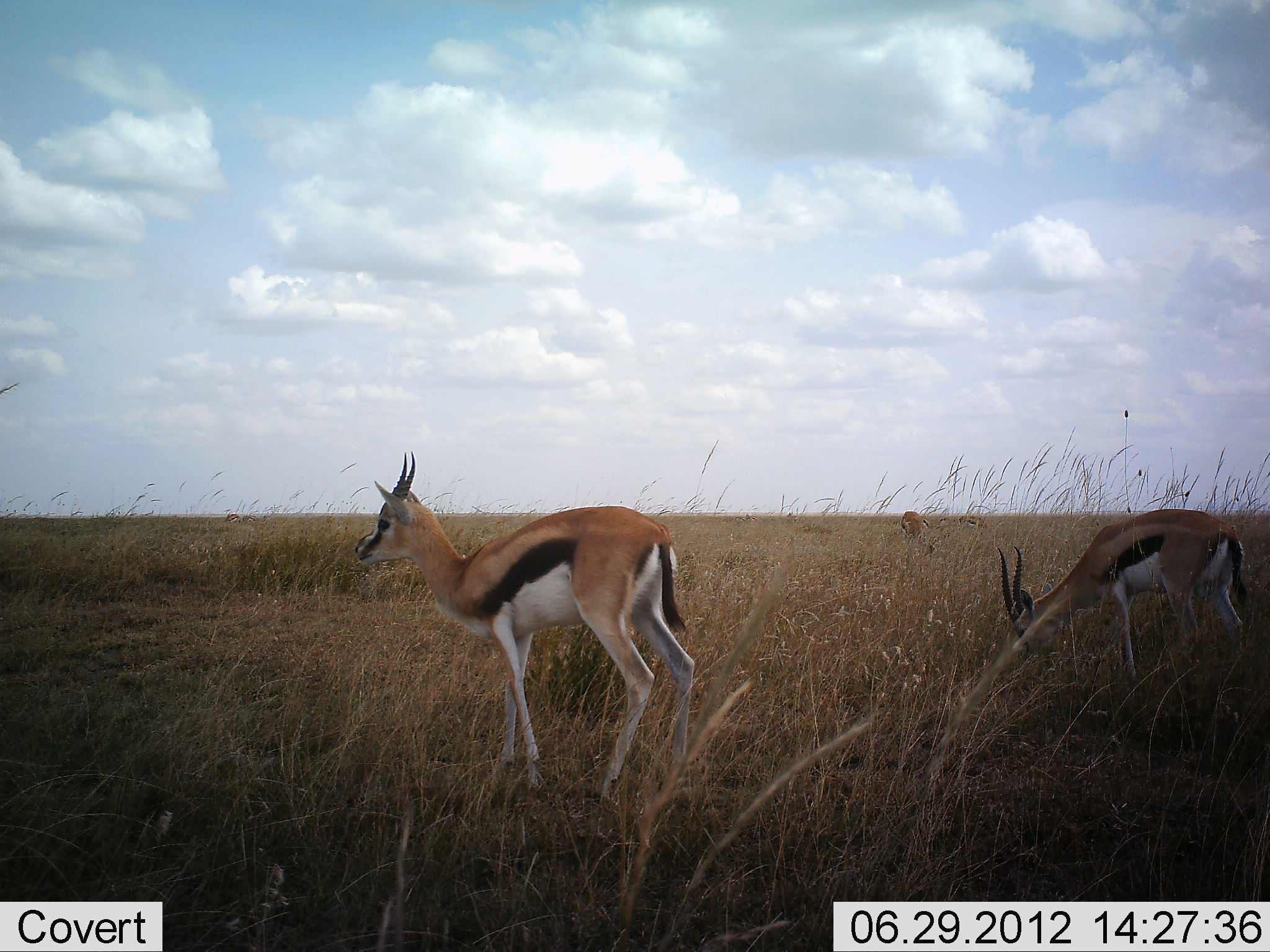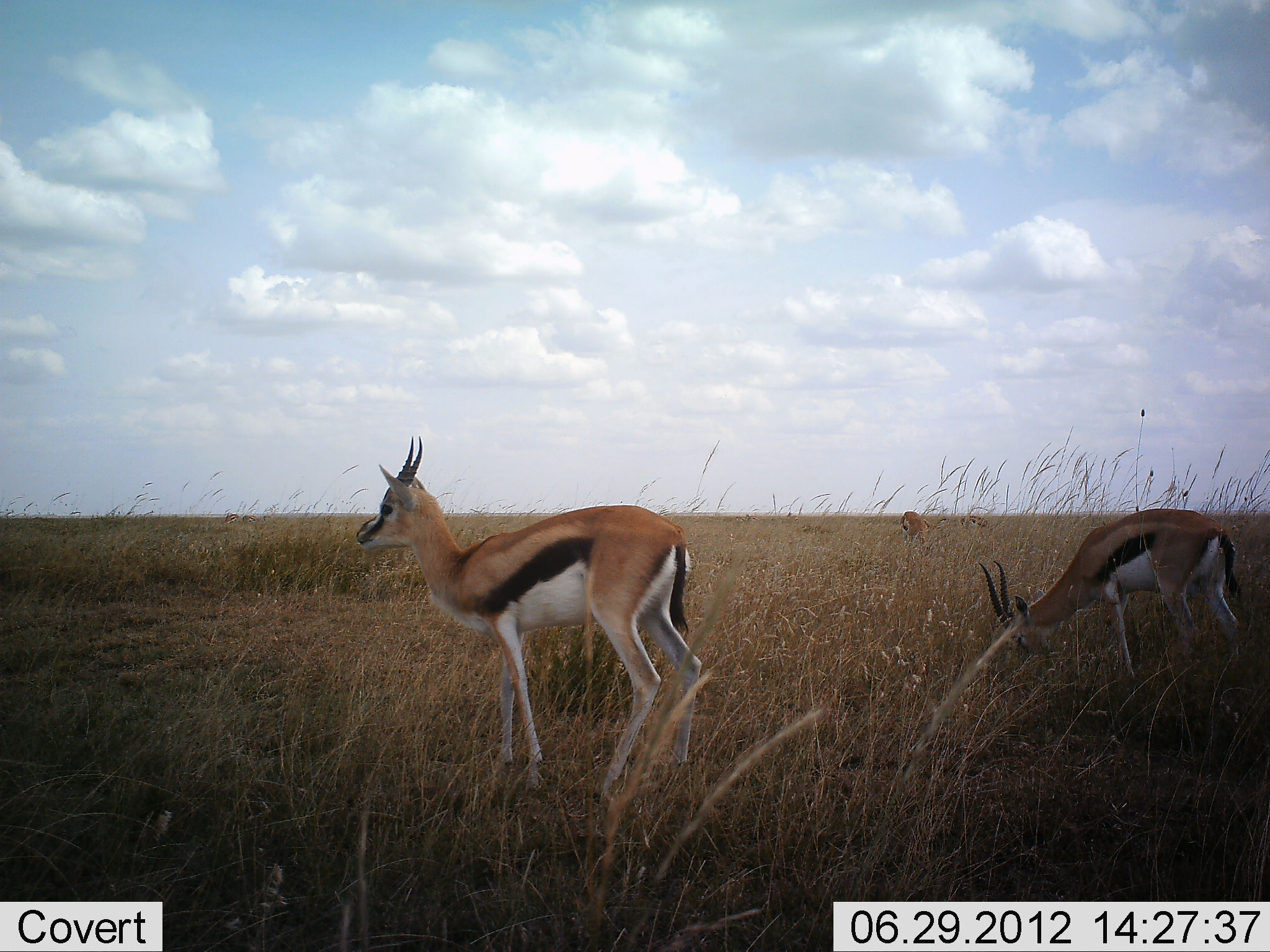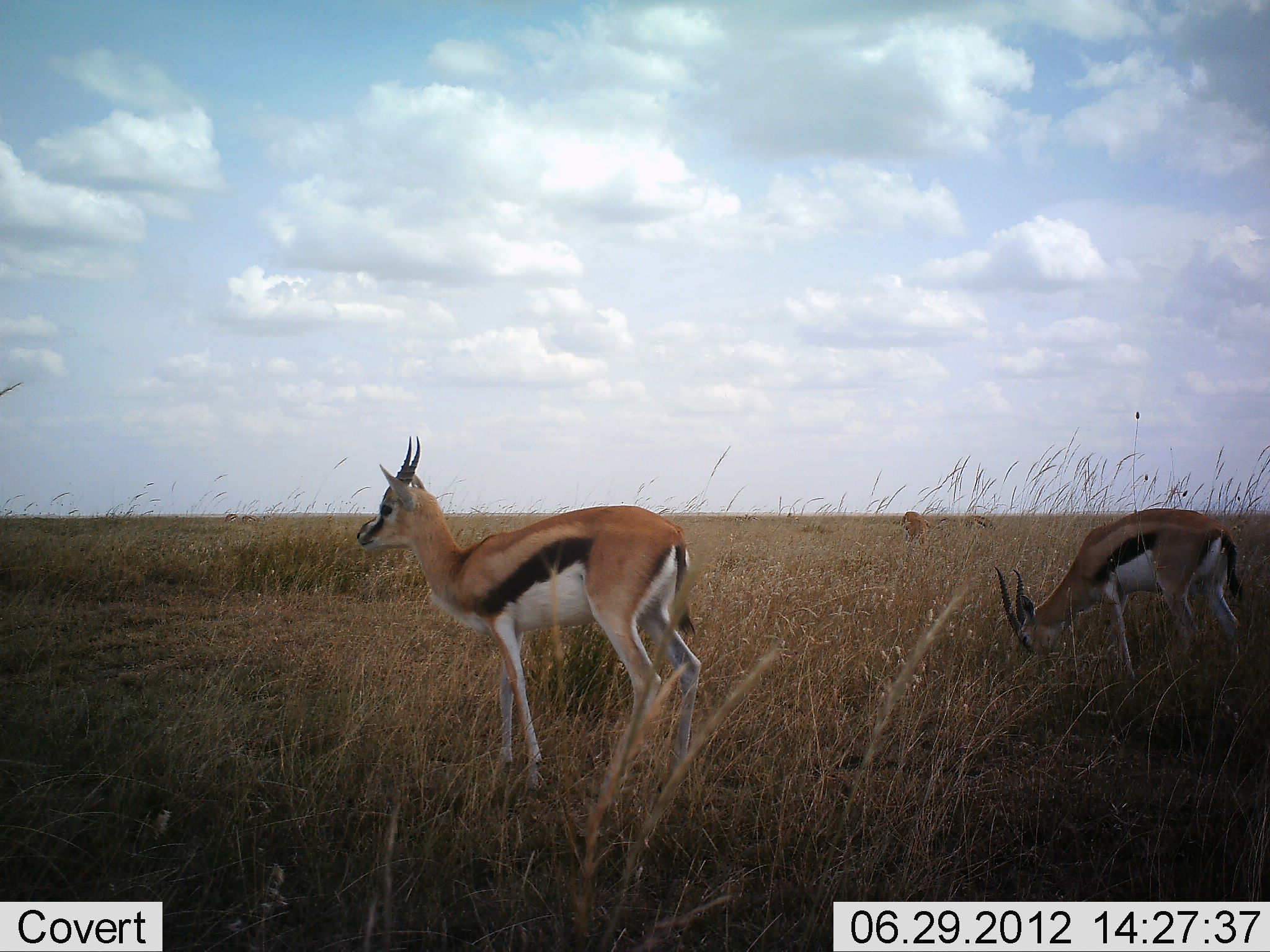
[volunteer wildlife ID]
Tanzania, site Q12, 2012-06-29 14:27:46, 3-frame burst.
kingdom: Animalia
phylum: Chordata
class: Mammalia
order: Artiodactyla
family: Bovidae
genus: Eudorcas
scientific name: Eudorcas thomsonii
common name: thomson's gazelle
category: gazellethomsons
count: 4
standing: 80%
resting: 0%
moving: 10%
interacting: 0%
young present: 0%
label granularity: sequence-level